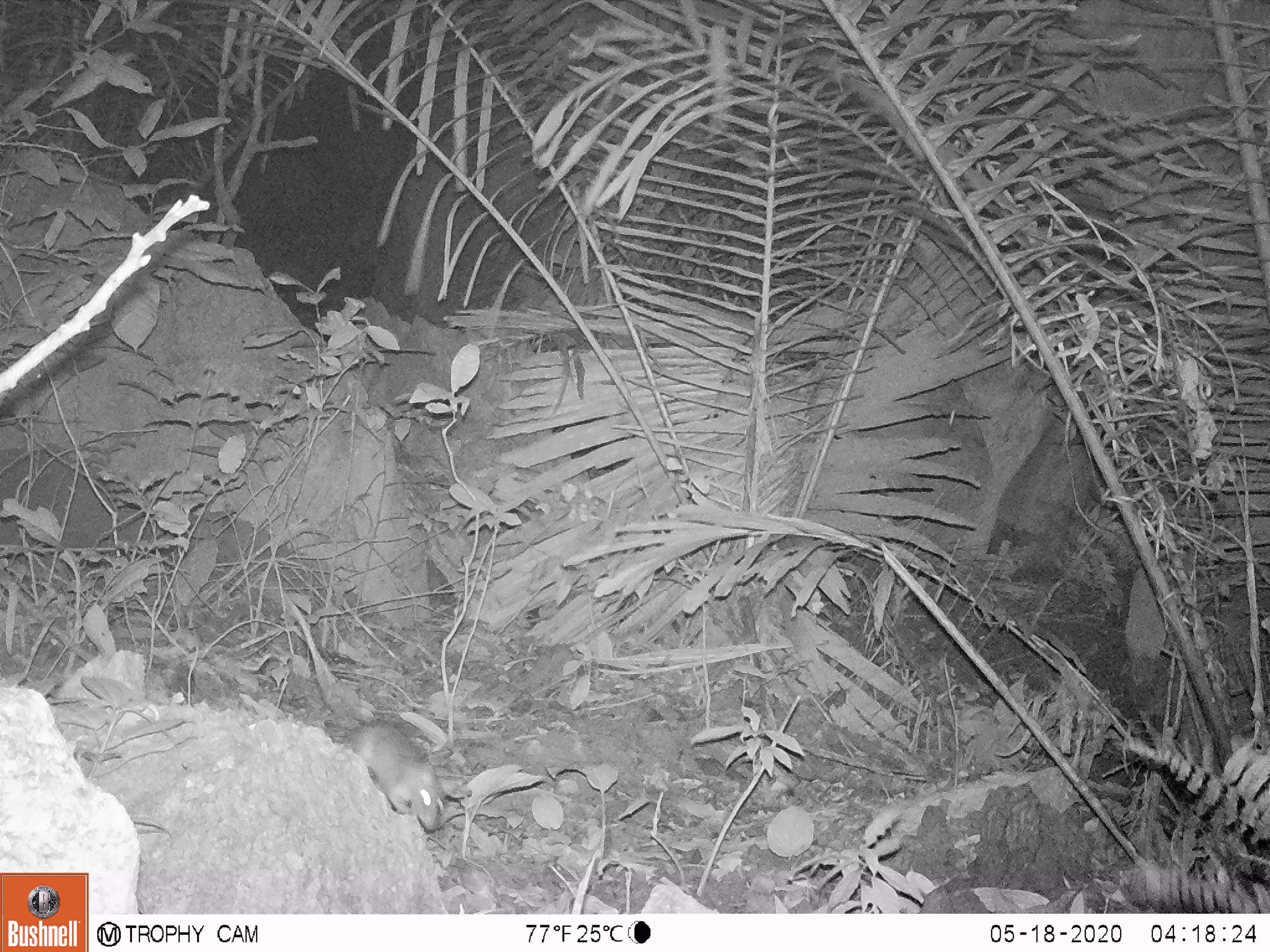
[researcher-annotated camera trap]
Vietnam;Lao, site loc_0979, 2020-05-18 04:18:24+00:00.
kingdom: Animalia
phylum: Chordata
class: Mammalia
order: Rodentia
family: Hystricidae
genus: Atherurus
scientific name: Atherurus macrourus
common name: asiatic brush-tailed porcupine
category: asiatic brush tailed porcupine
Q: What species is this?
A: Asiatic brush tailed porcupine (asiatic brush-tailed porcupine) (Atherurus macrourus).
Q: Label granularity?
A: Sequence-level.